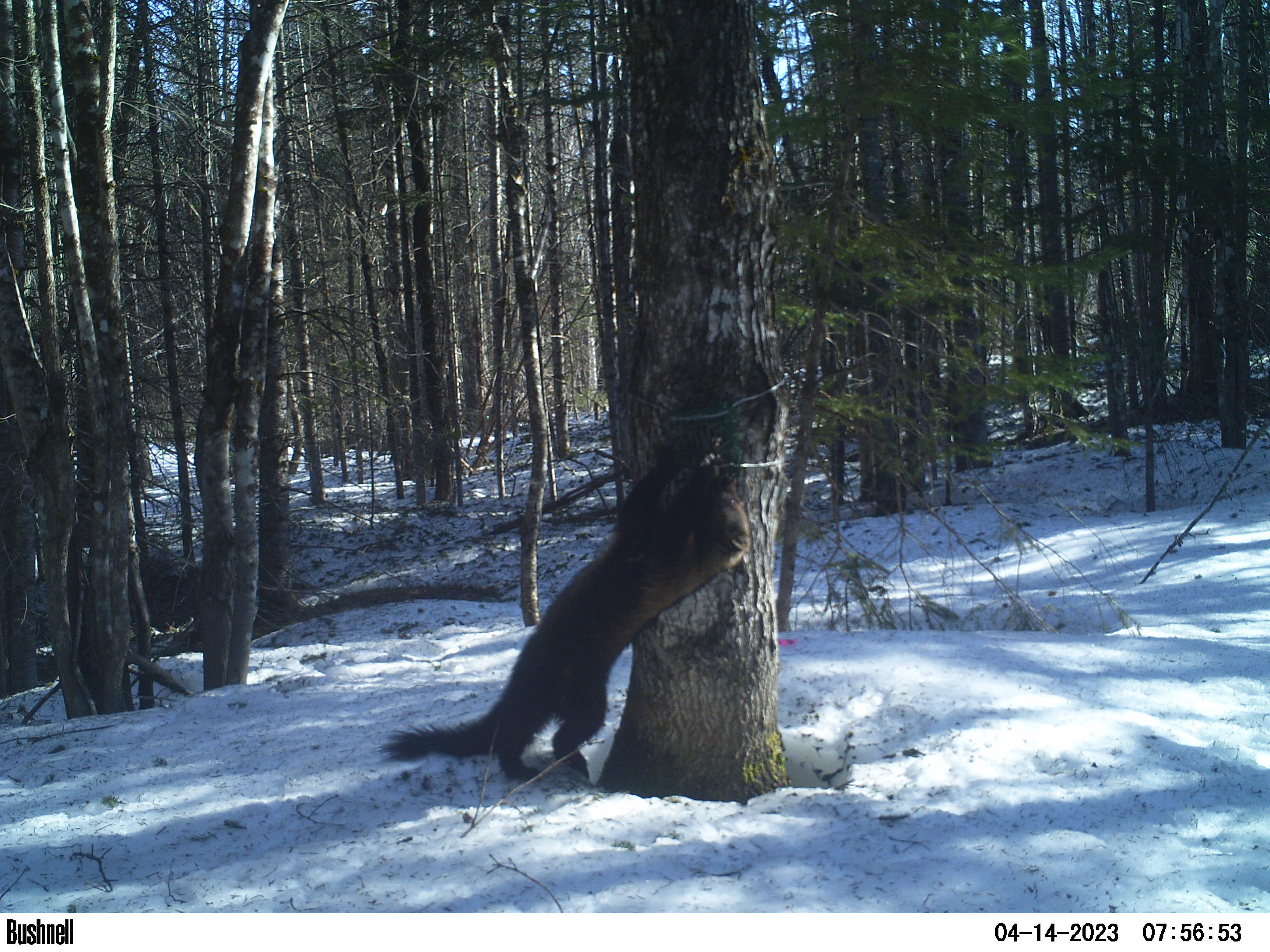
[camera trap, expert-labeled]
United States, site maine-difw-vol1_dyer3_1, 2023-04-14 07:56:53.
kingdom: Animalia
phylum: Chordata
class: Mammalia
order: Carnivora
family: Mustelidae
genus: Pekania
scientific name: Pekania pennanti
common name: fisher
Fisher (Pekania pennanti).